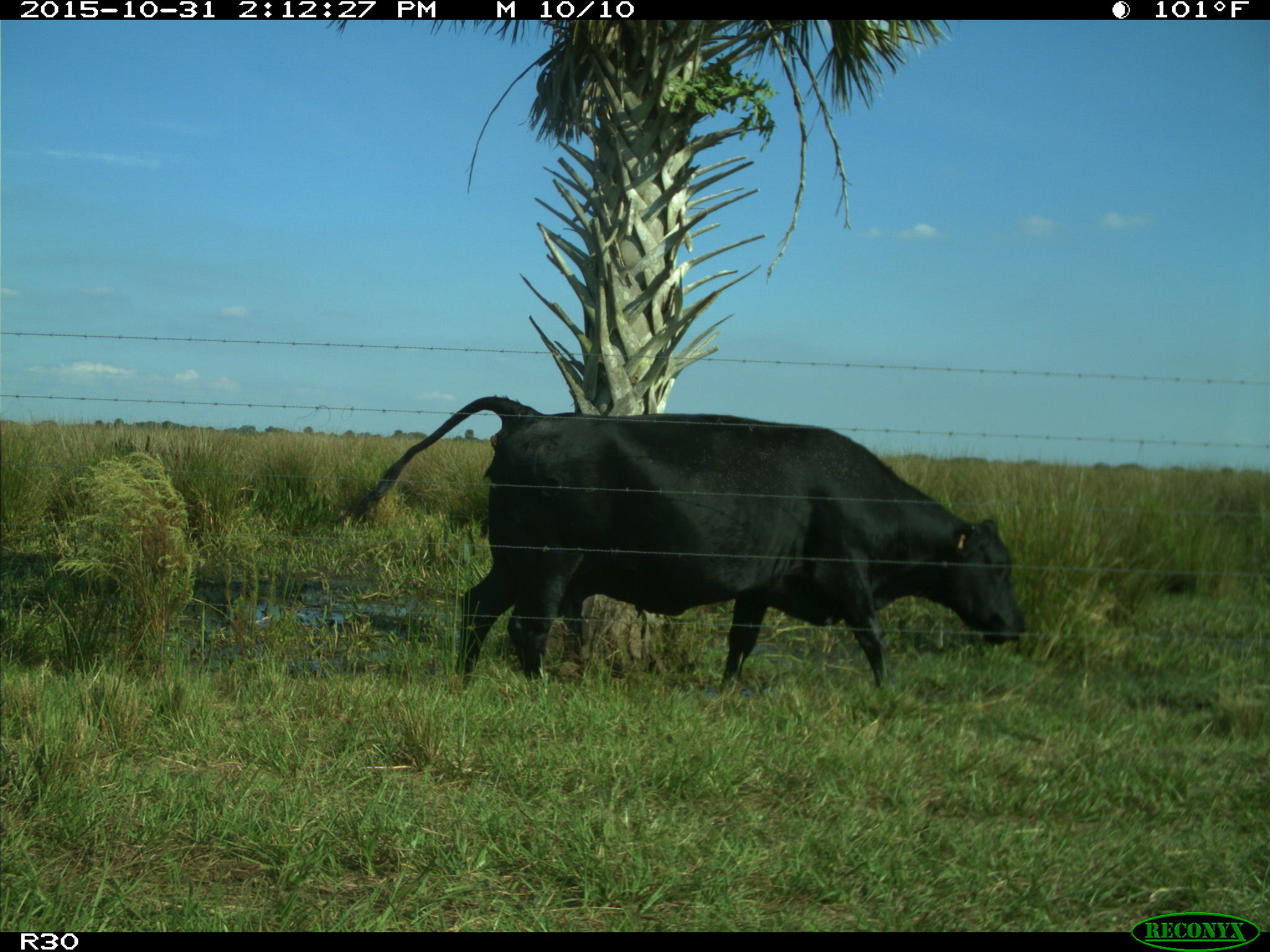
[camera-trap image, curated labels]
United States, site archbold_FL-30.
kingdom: Animalia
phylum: Chordata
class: Mammalia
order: Artiodactyla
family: Bovidae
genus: Bos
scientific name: Bos taurus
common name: domestic cow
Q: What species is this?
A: Bos taurus (domestic cow).